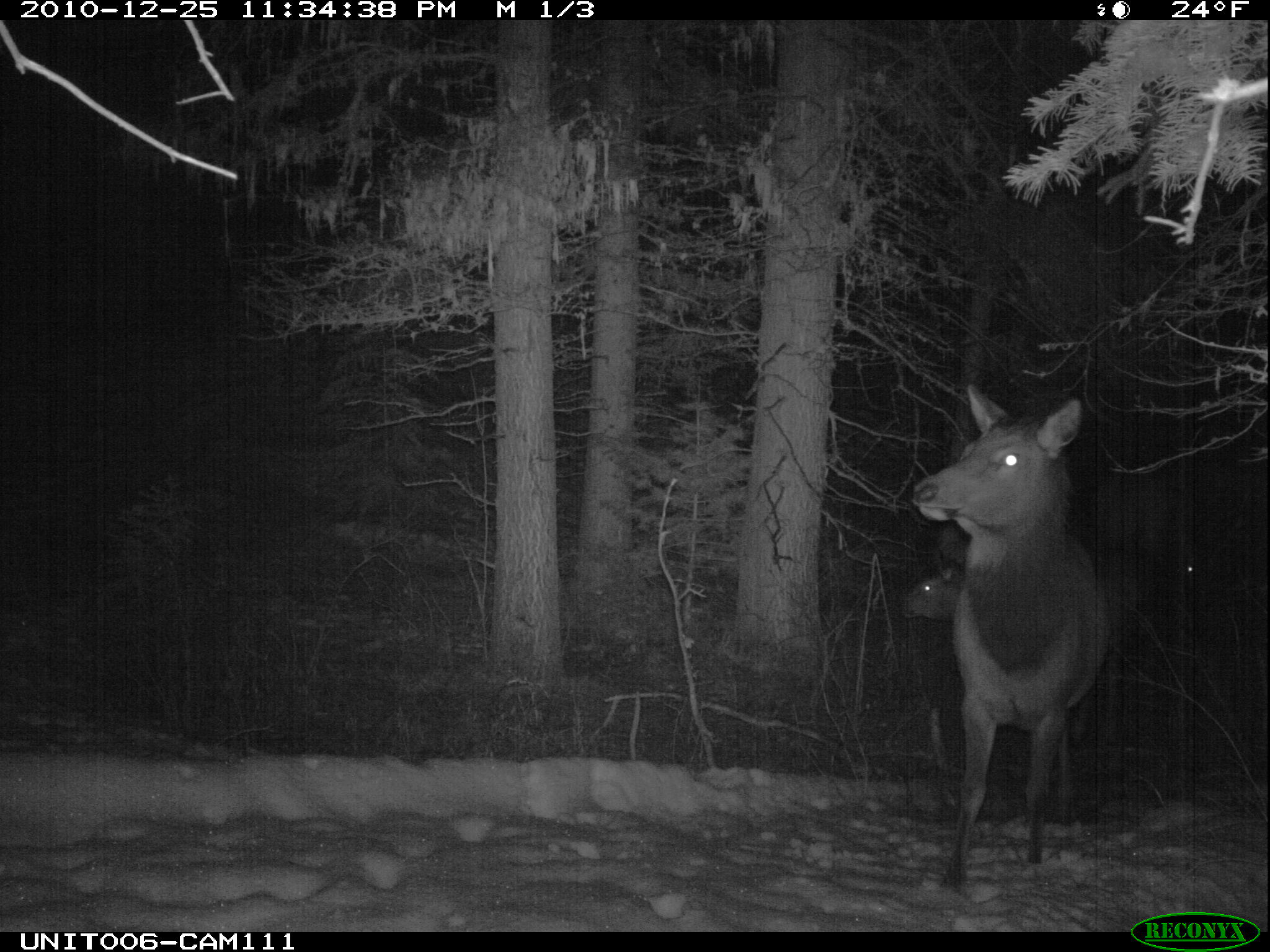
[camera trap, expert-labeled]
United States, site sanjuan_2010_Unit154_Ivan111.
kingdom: Animalia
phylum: Chordata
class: Mammalia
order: Artiodactyla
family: Cervidae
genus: Cervus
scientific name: Cervus elaphus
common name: red deer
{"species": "Cervus elaphus (red deer)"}